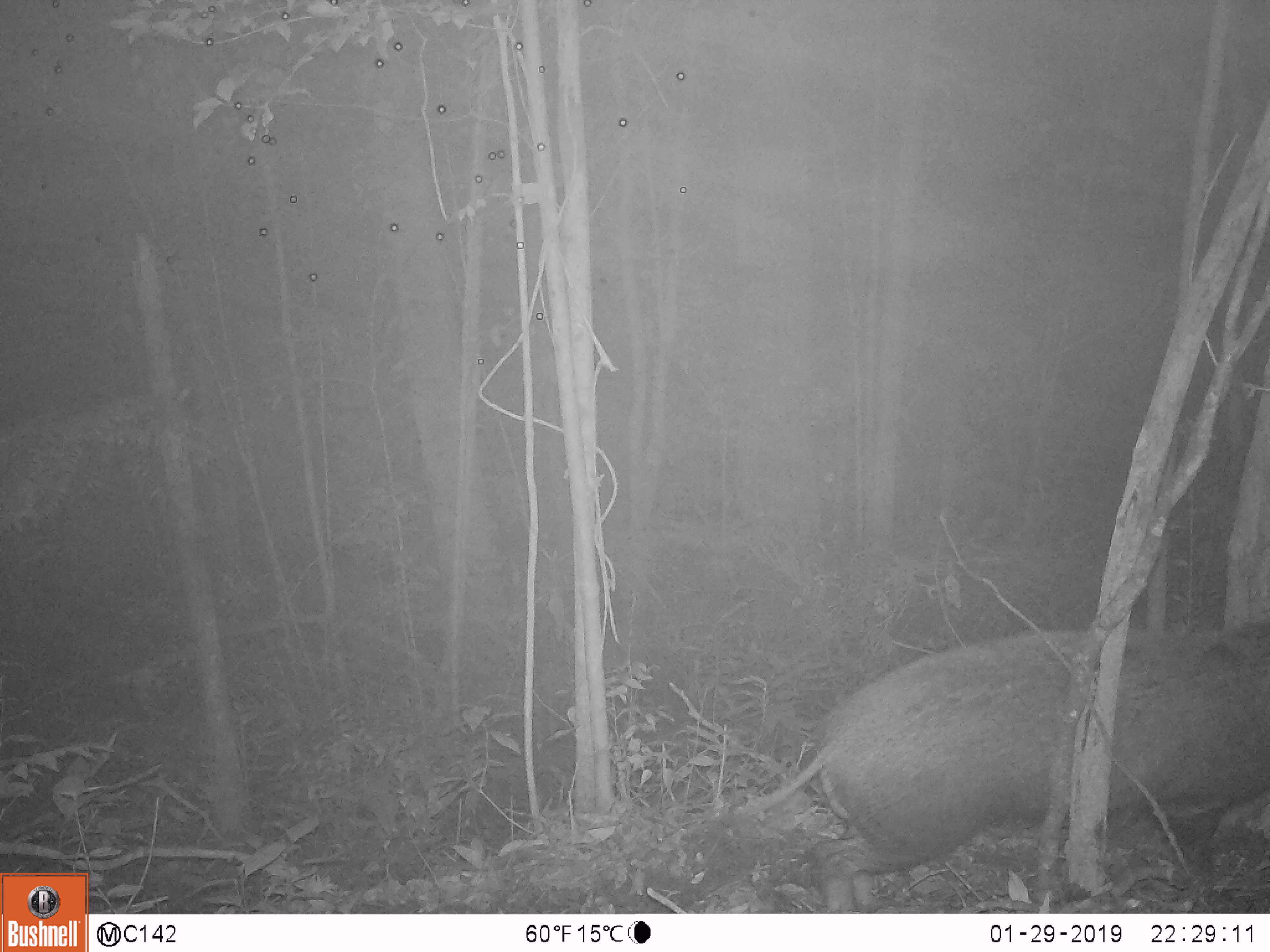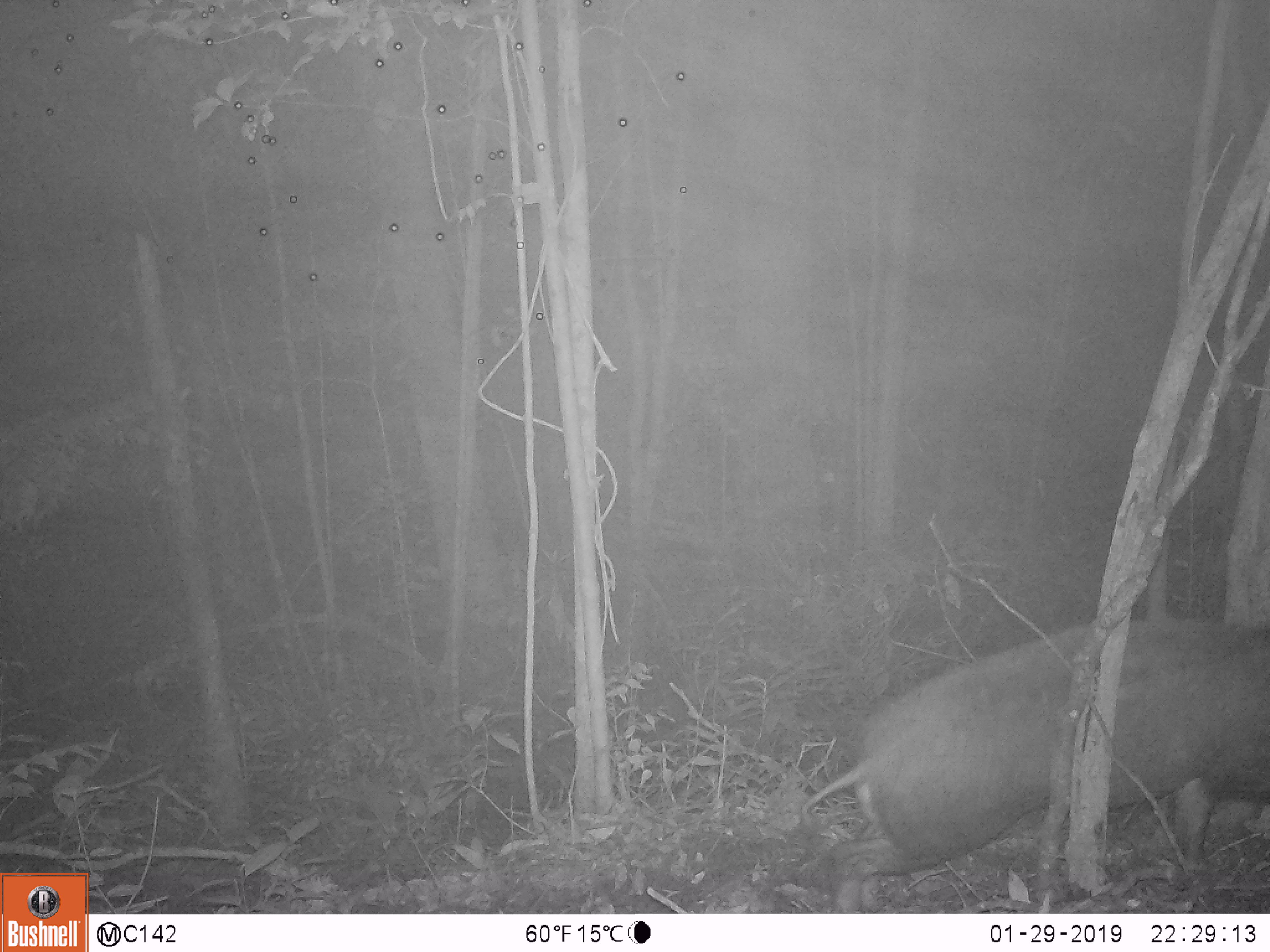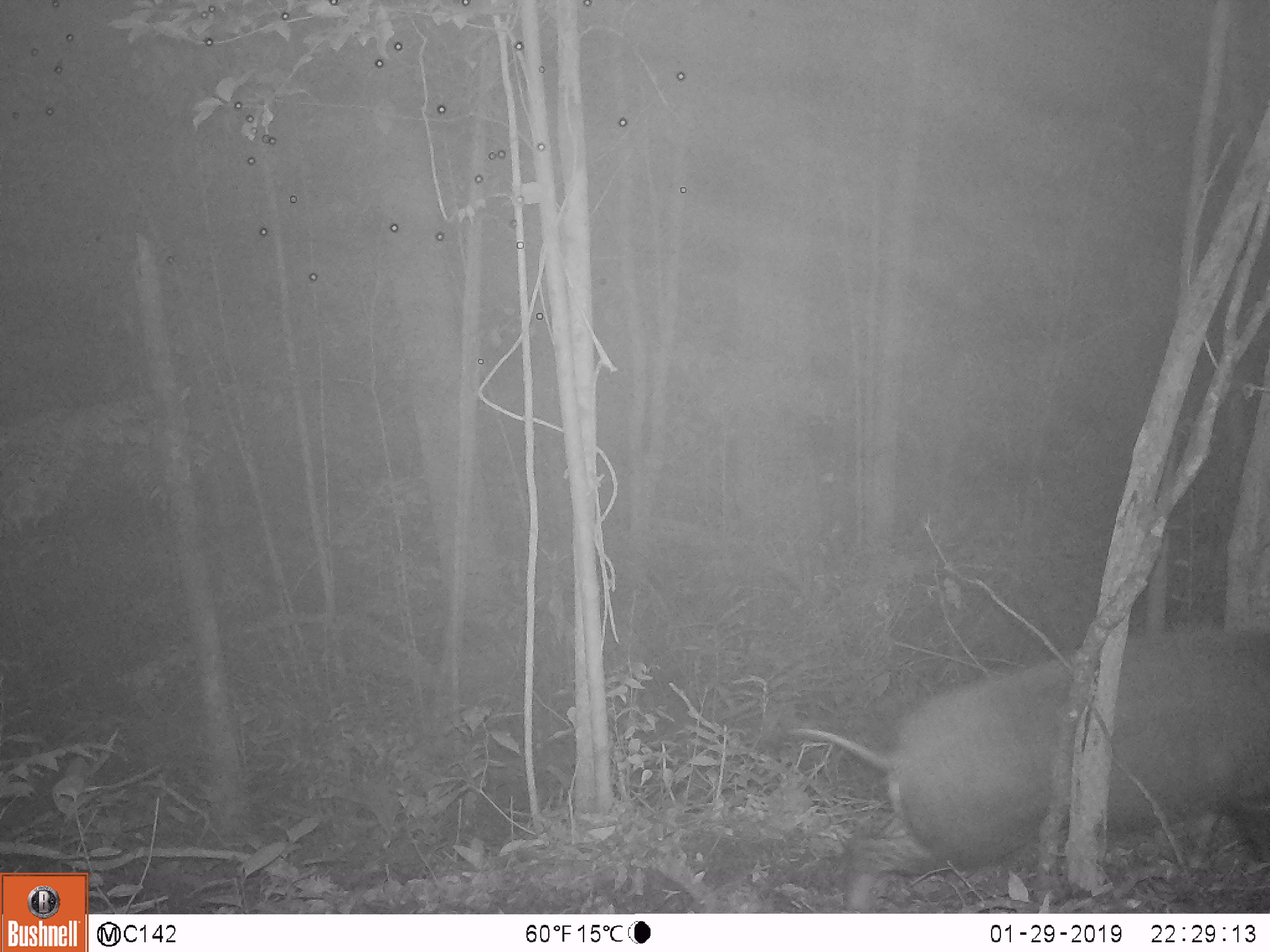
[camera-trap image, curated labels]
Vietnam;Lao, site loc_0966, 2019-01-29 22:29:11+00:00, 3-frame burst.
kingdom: Animalia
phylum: Chordata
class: Mammalia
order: Artiodactyla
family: Suidae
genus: Sus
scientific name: Sus scrofa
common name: eurasian wild pig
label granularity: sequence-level